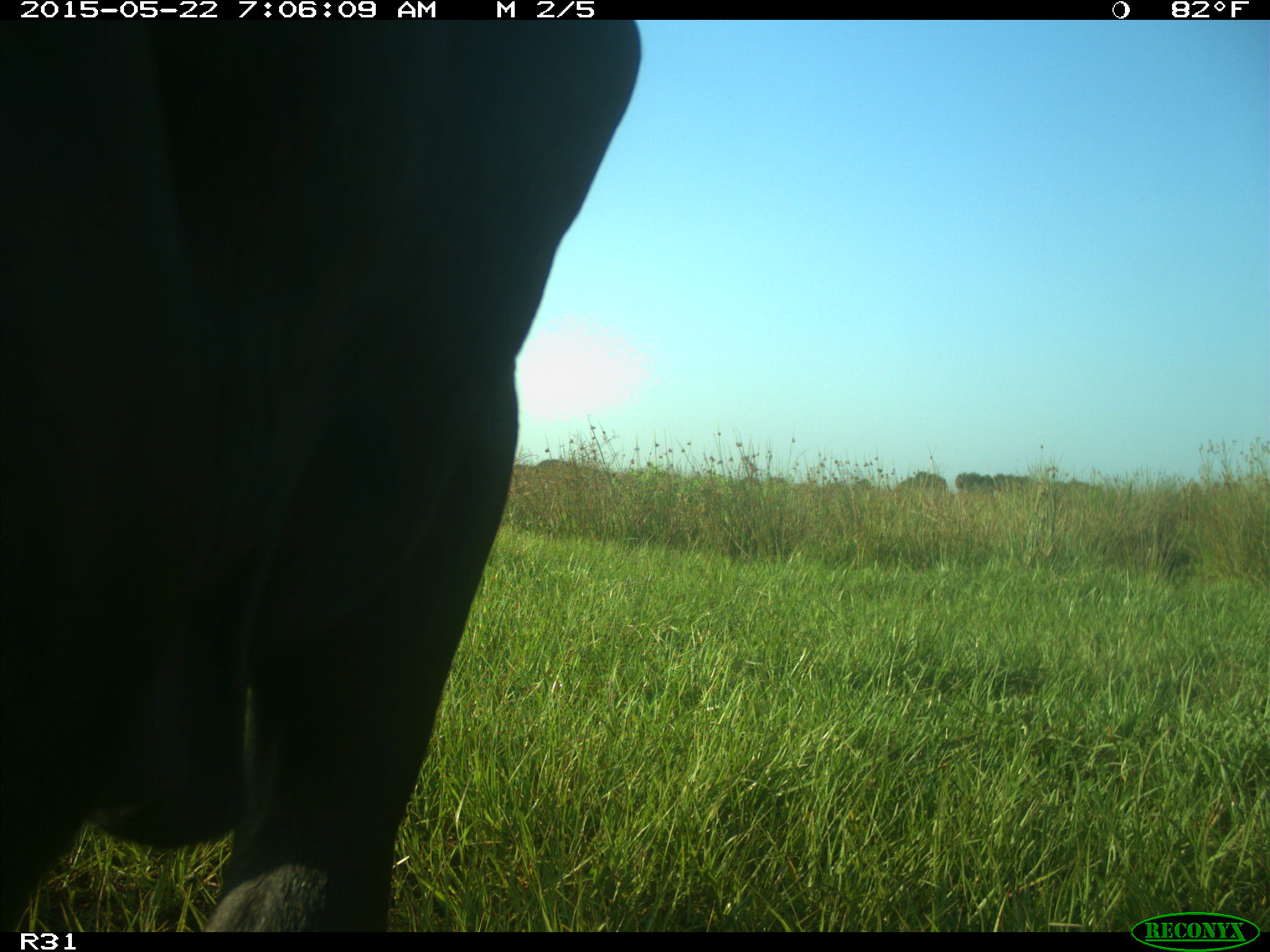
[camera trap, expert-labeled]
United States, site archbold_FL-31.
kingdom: Animalia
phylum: Chordata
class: Mammalia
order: Artiodactyla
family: Bovidae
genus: Bos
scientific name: Bos taurus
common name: domestic cow